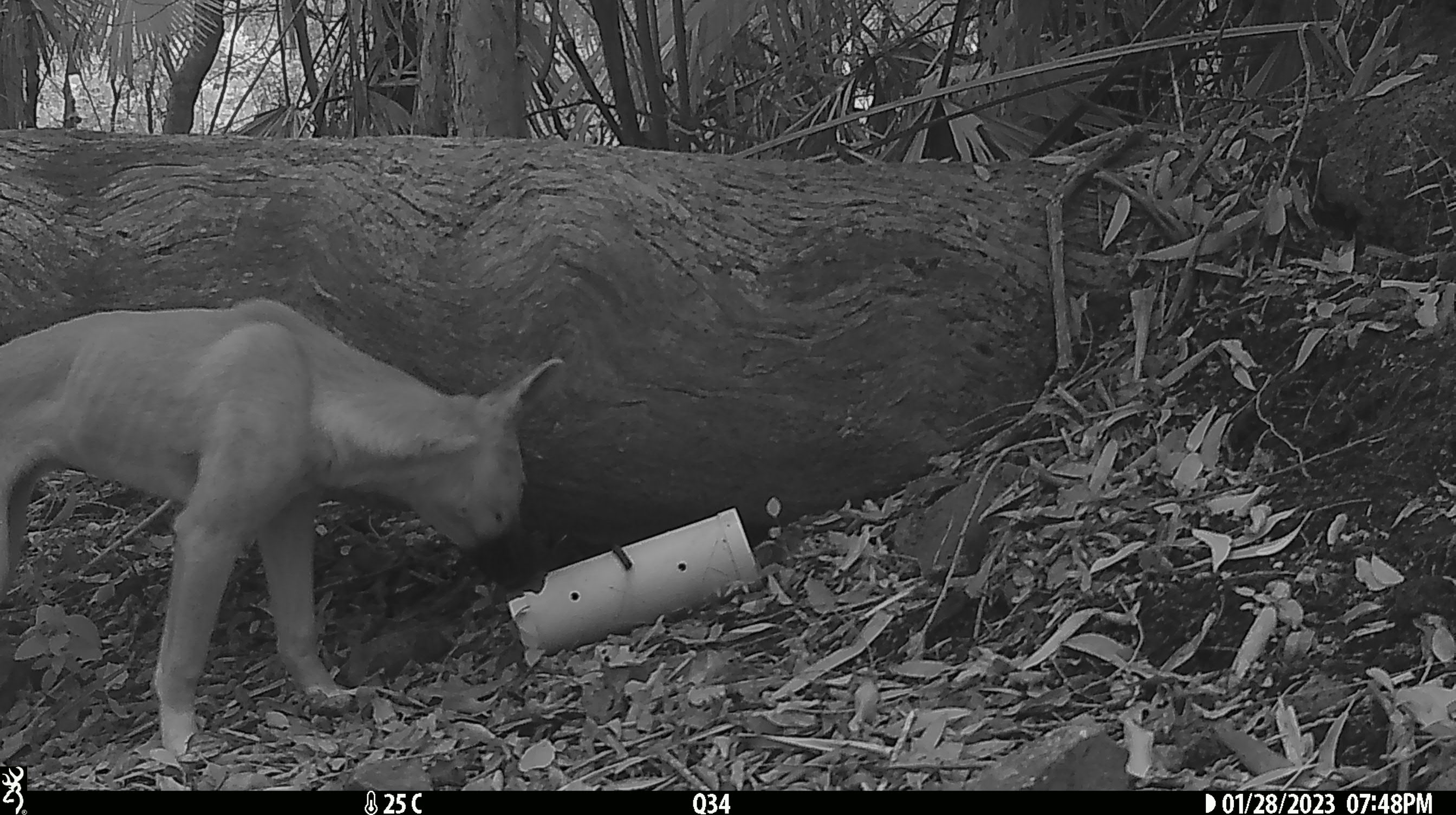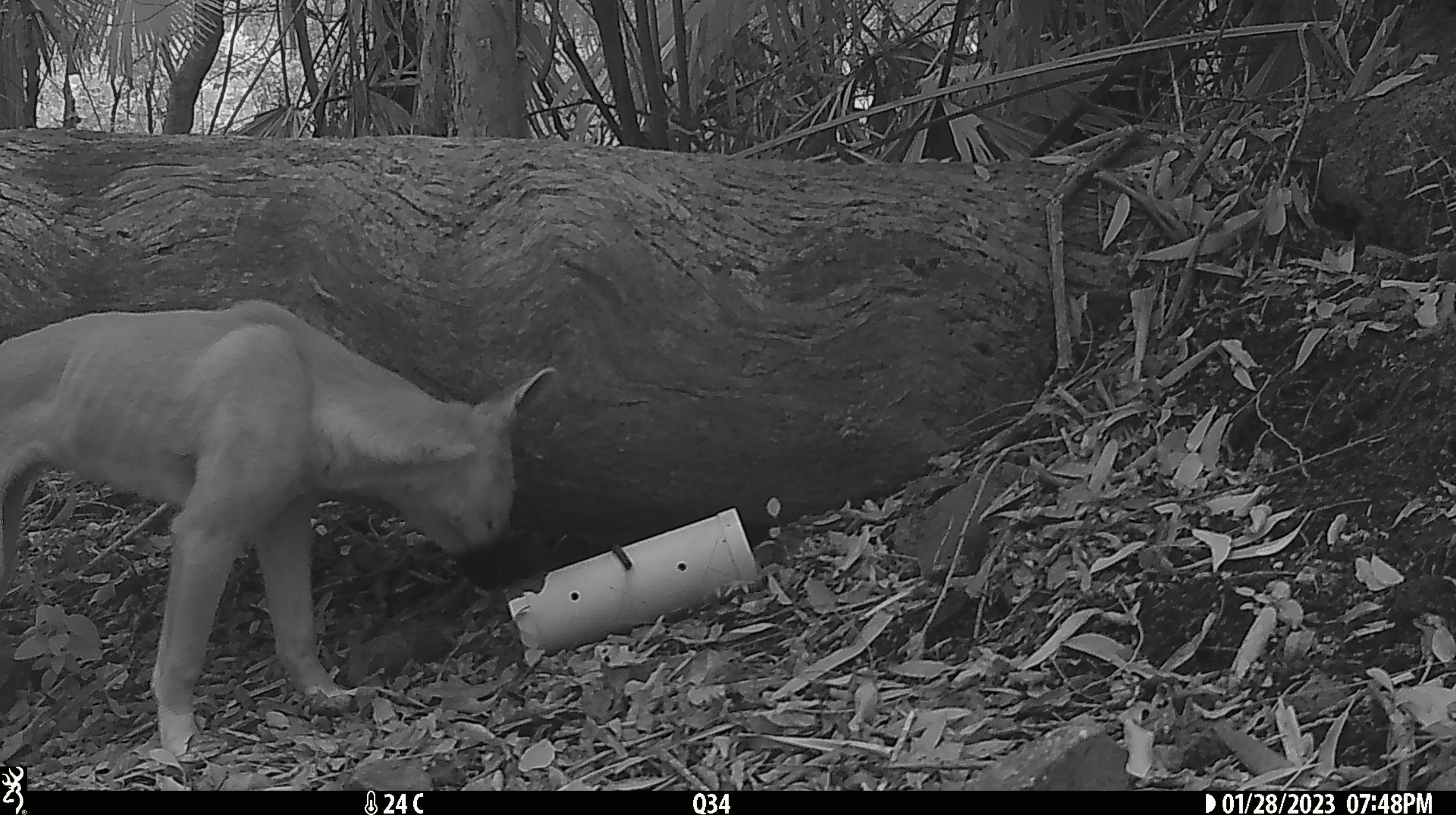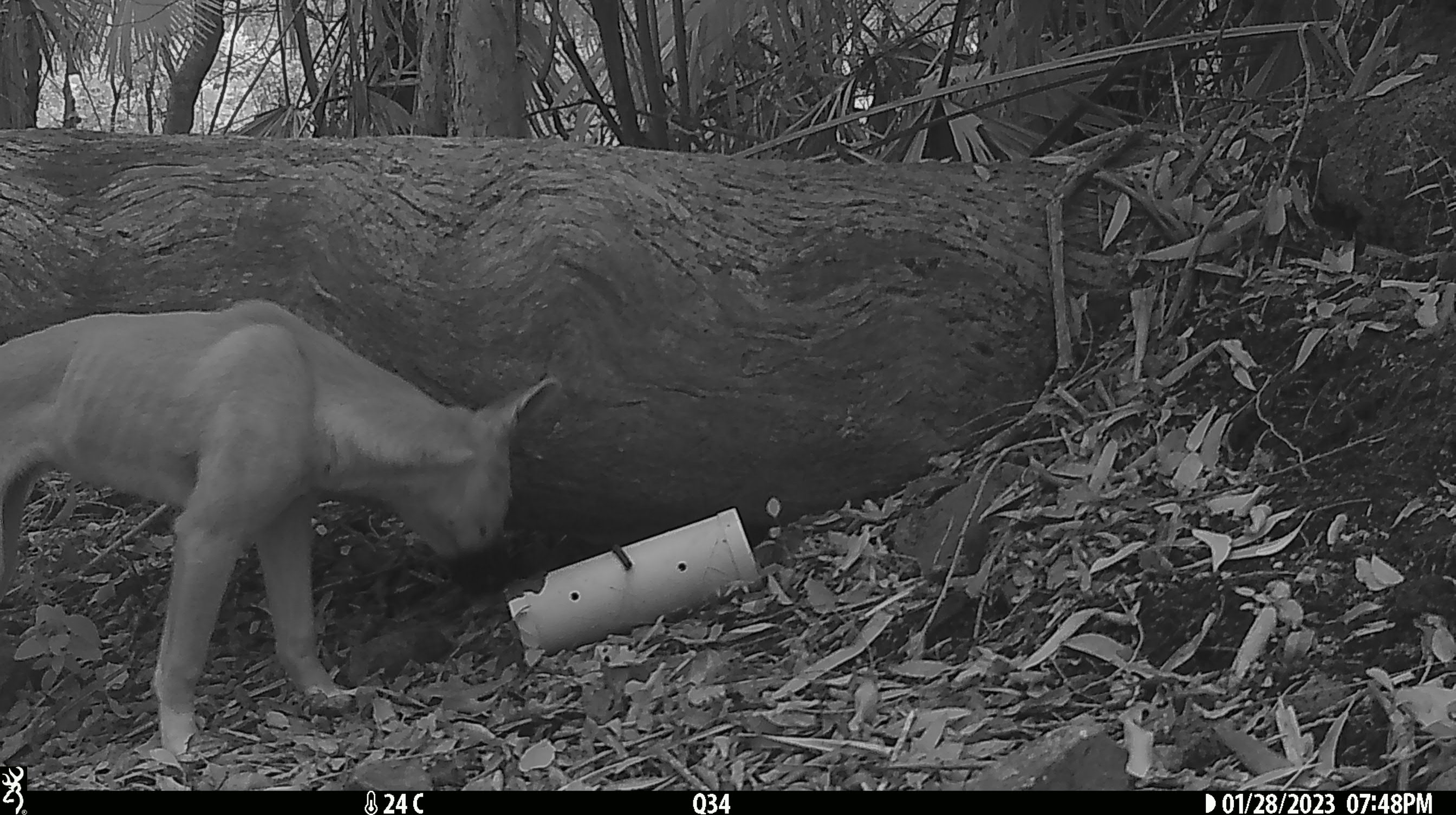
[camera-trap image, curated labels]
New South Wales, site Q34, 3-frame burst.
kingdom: Animalia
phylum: Chordata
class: Mammalia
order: Carnivora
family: Canidae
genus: Canis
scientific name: Canis familiaris dingo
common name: dingo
Dingo (Canis familiaris dingo).